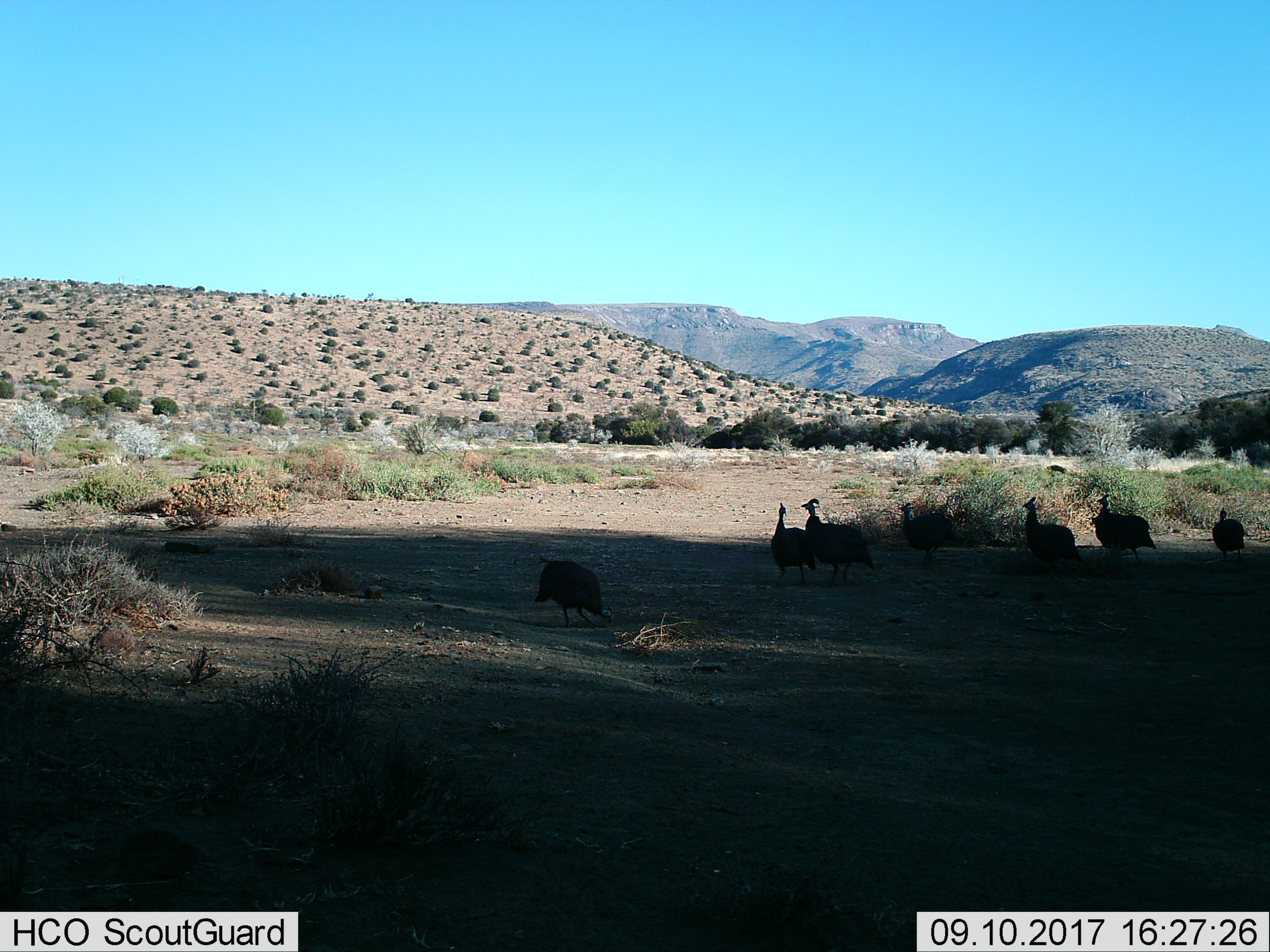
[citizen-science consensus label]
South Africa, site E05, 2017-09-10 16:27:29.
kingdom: Animalia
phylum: Chordata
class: Aves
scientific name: Aves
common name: bird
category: birdother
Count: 7.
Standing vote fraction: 38%.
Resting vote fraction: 0%.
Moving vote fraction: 88%.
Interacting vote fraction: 0%.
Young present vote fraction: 0%.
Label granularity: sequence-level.